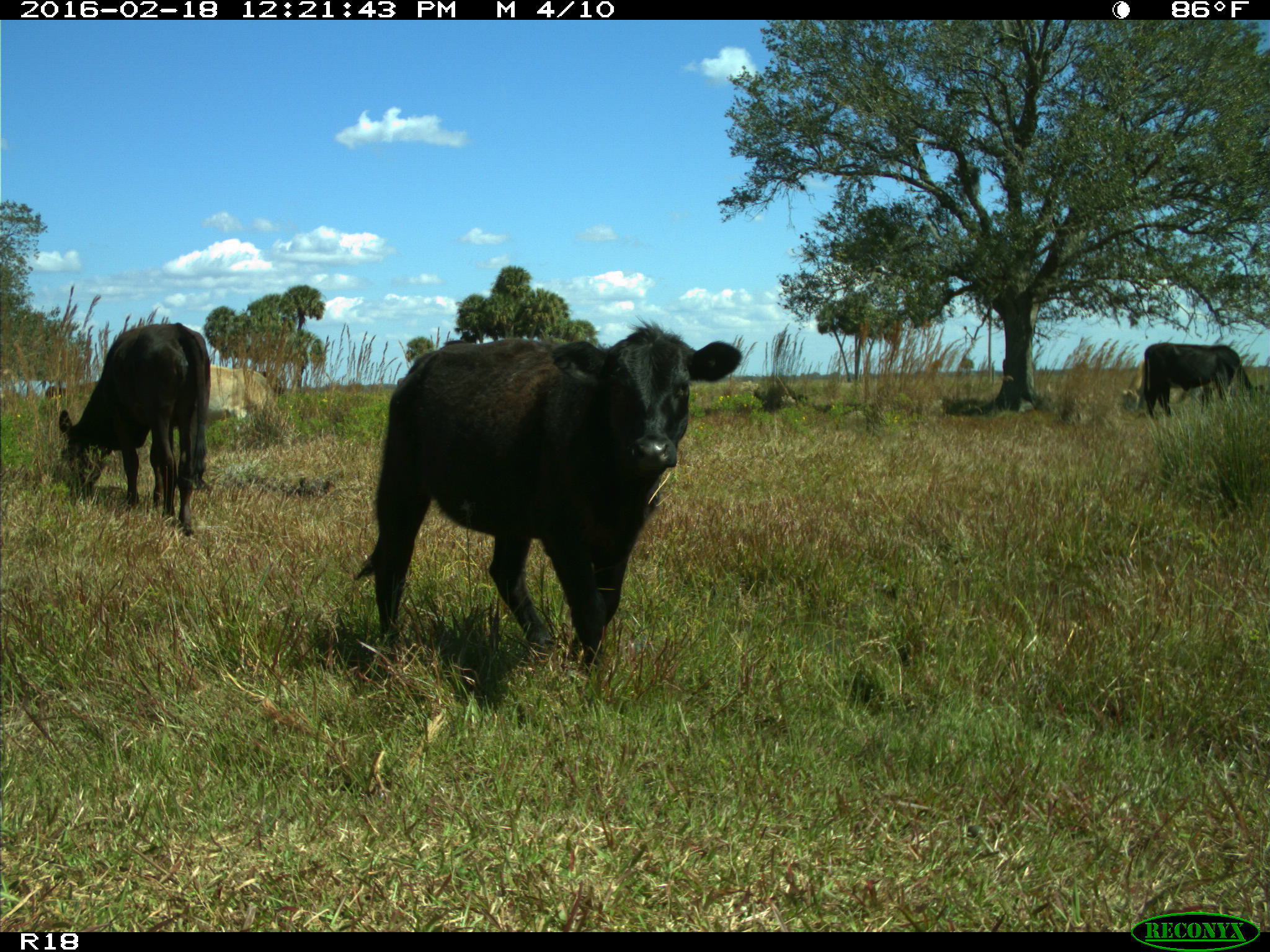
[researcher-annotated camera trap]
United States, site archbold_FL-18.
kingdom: Animalia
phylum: Chordata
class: Mammalia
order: Artiodactyla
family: Bovidae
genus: Bos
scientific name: Bos taurus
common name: domestic cow